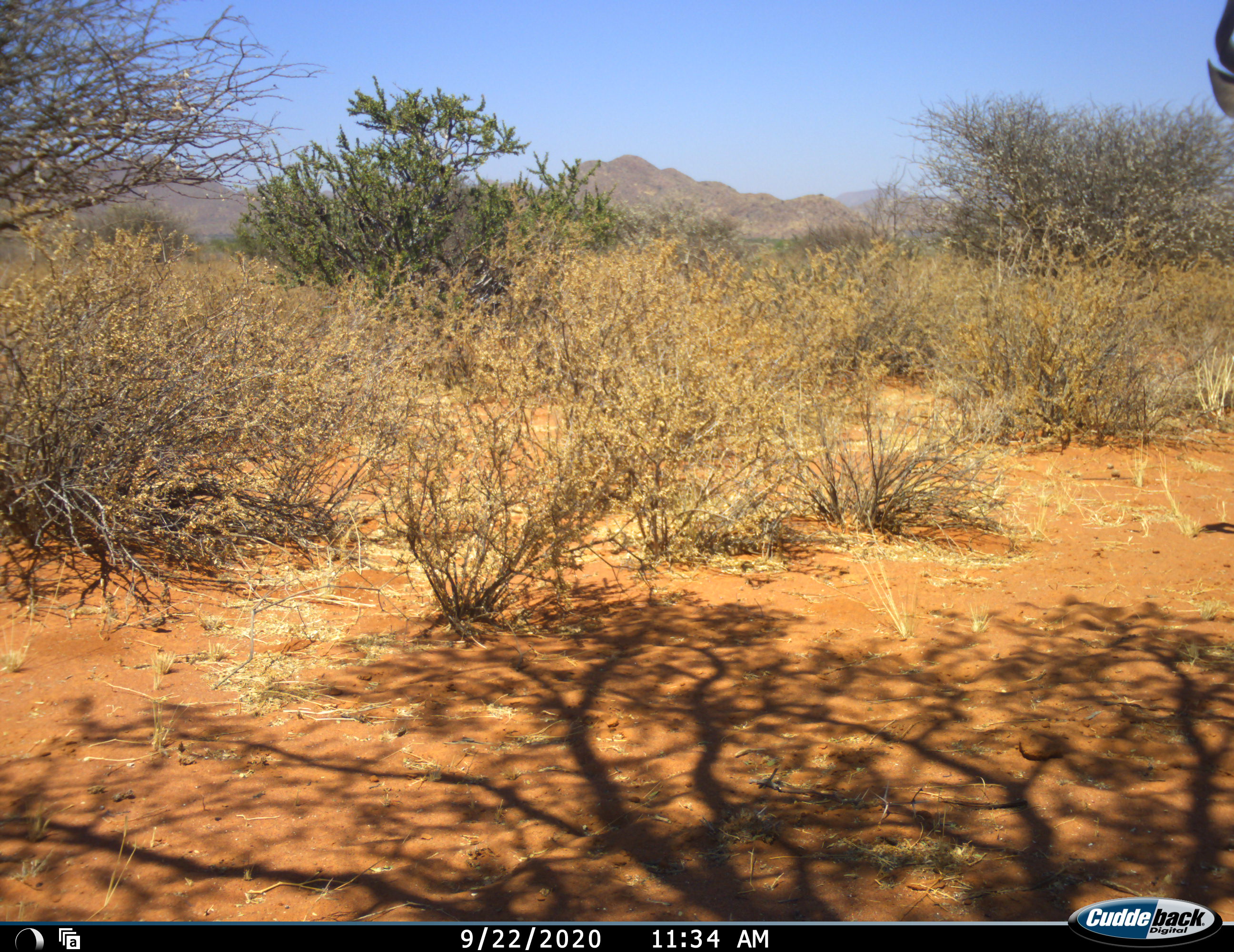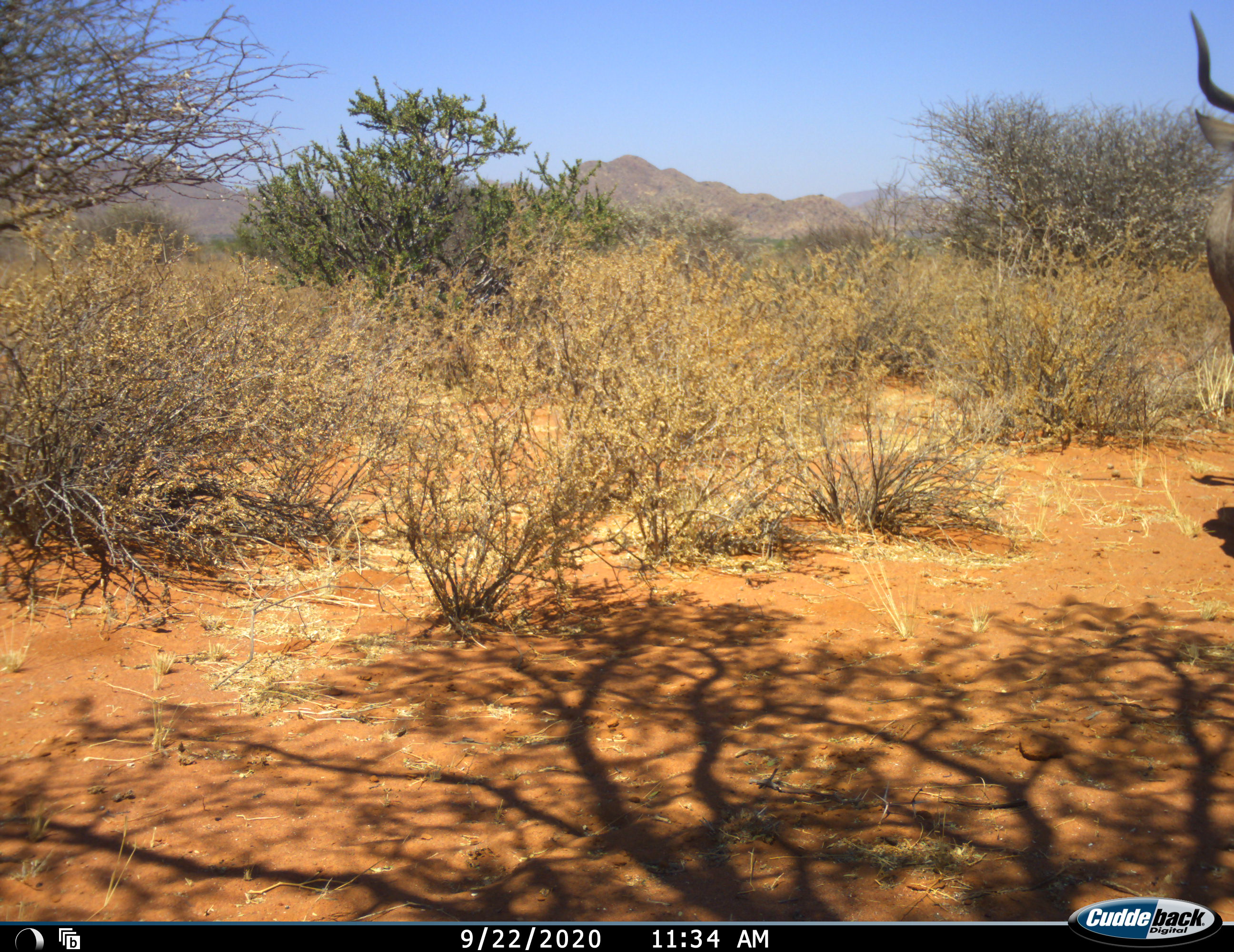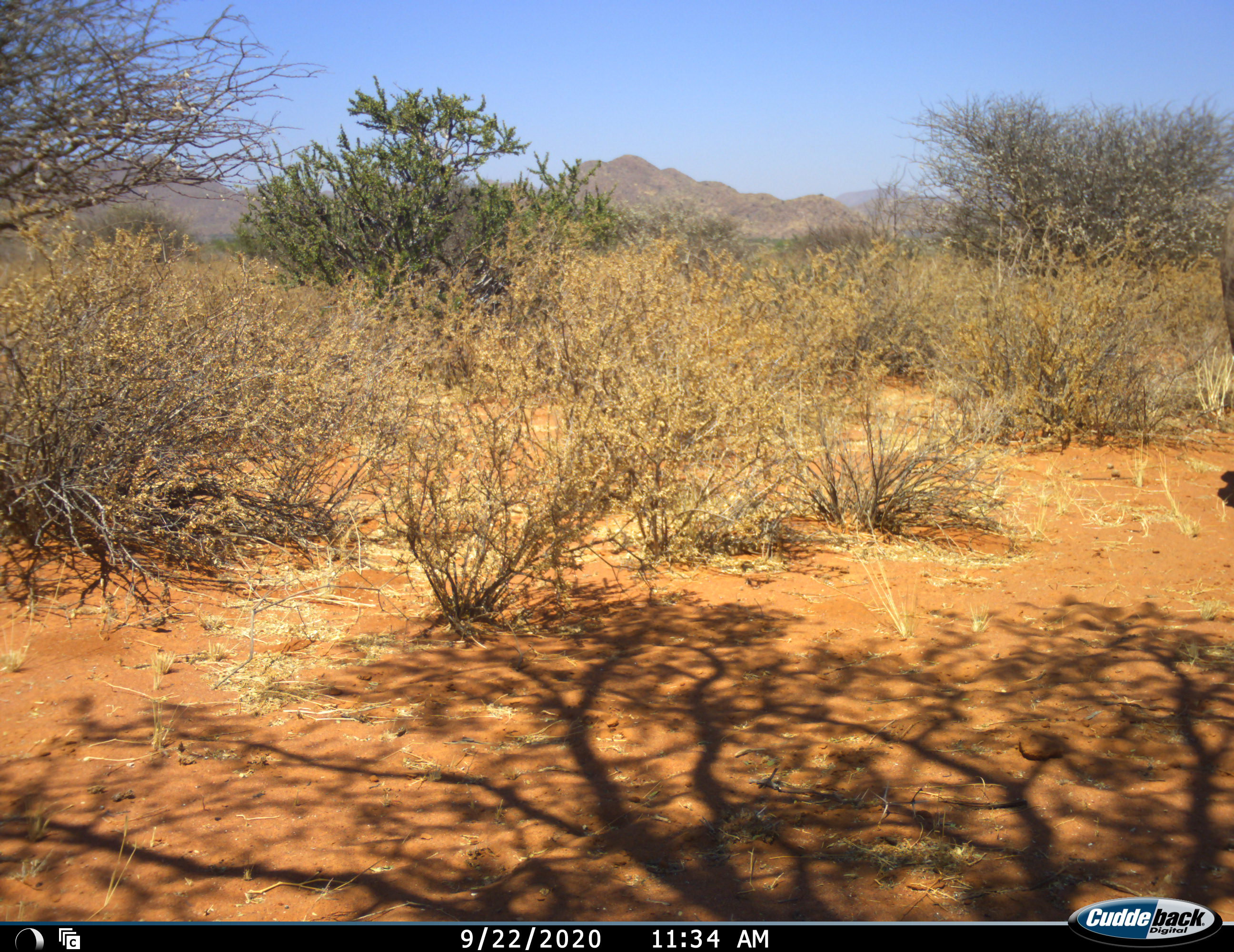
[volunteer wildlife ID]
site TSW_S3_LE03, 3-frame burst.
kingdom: Animalia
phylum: Chordata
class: Mammalia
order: Artiodactyla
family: Bovidae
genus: Tragelaphus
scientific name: Tragelaphus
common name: kudu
Kudu (Tragelaphus), count 1. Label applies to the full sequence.